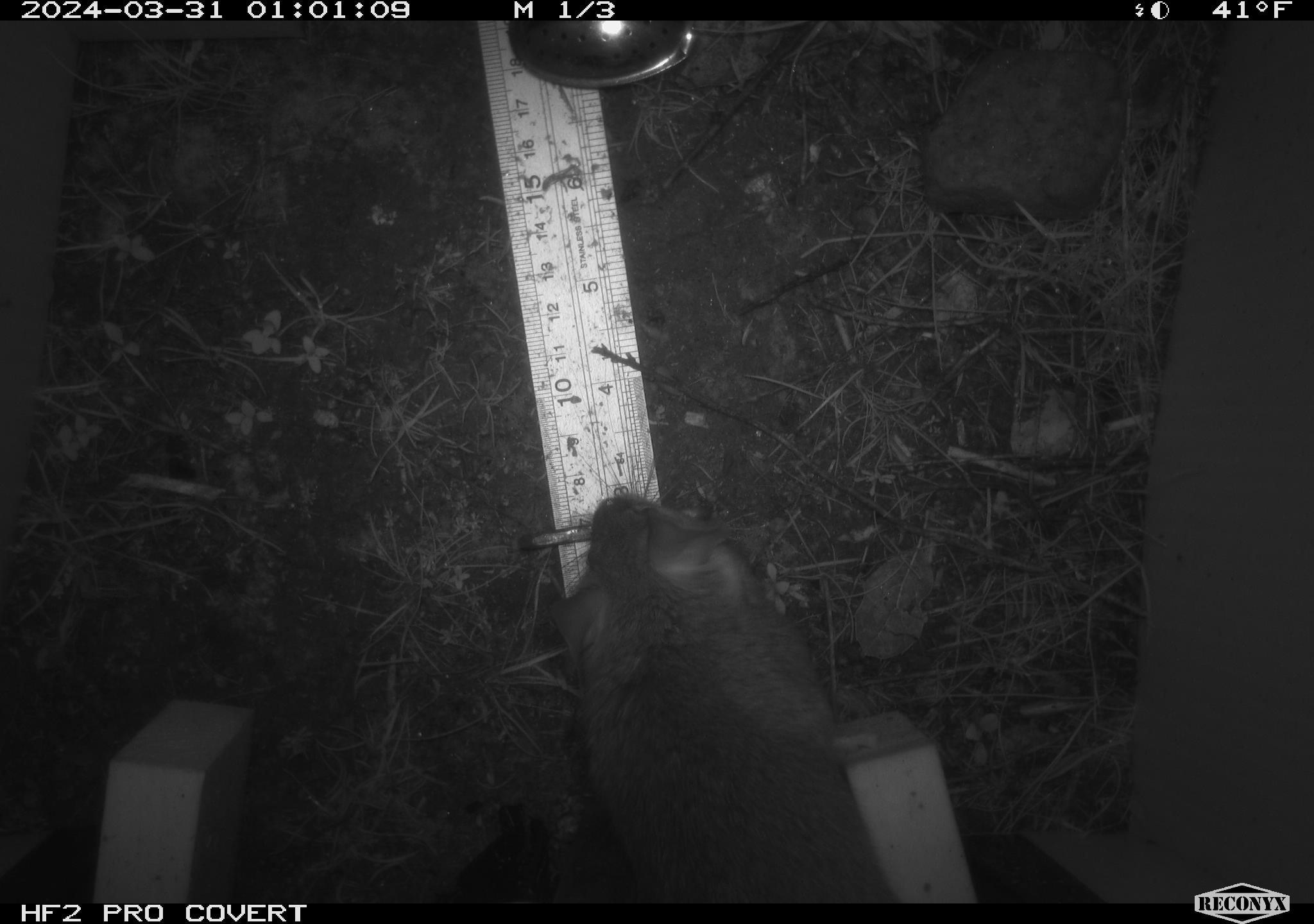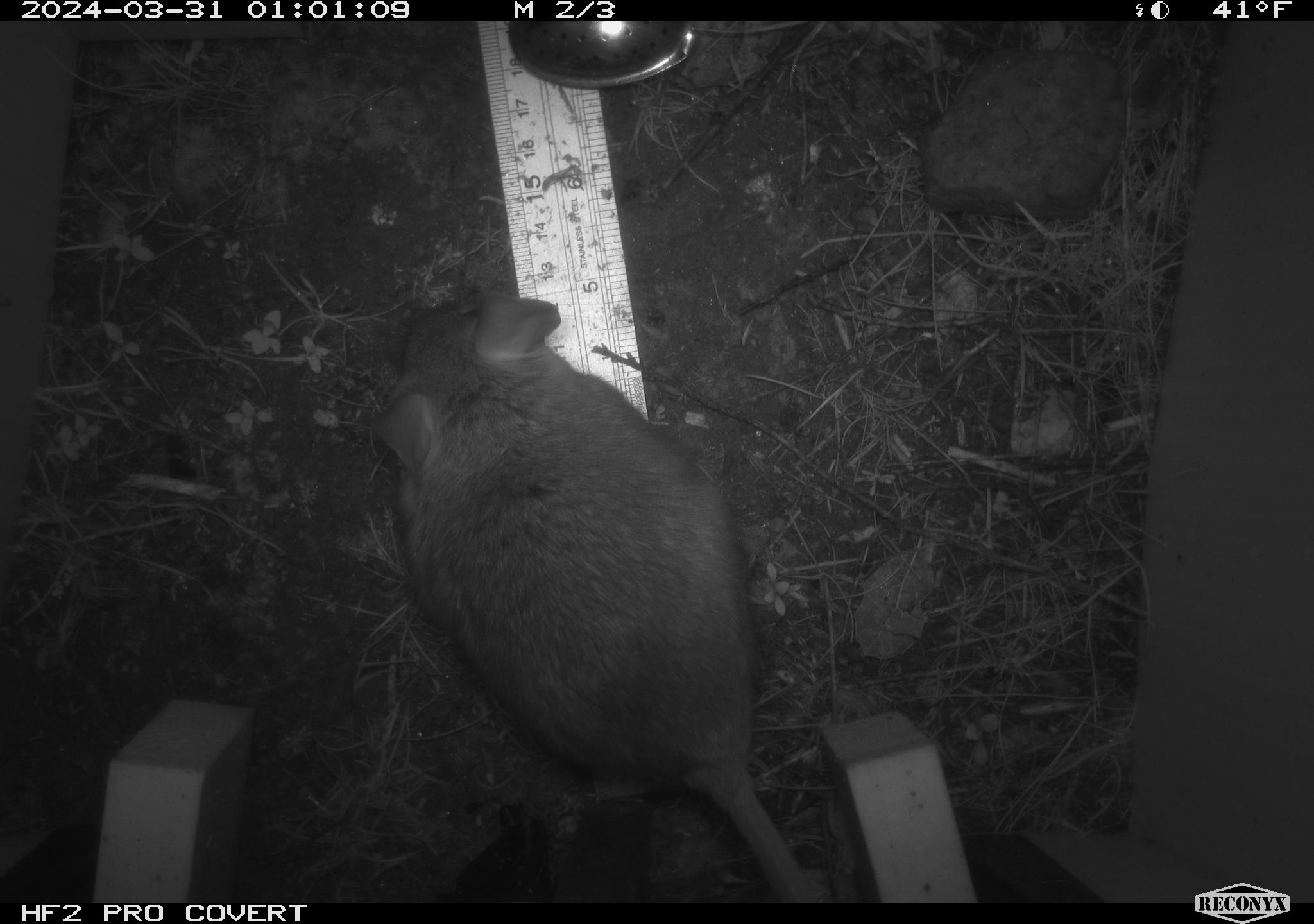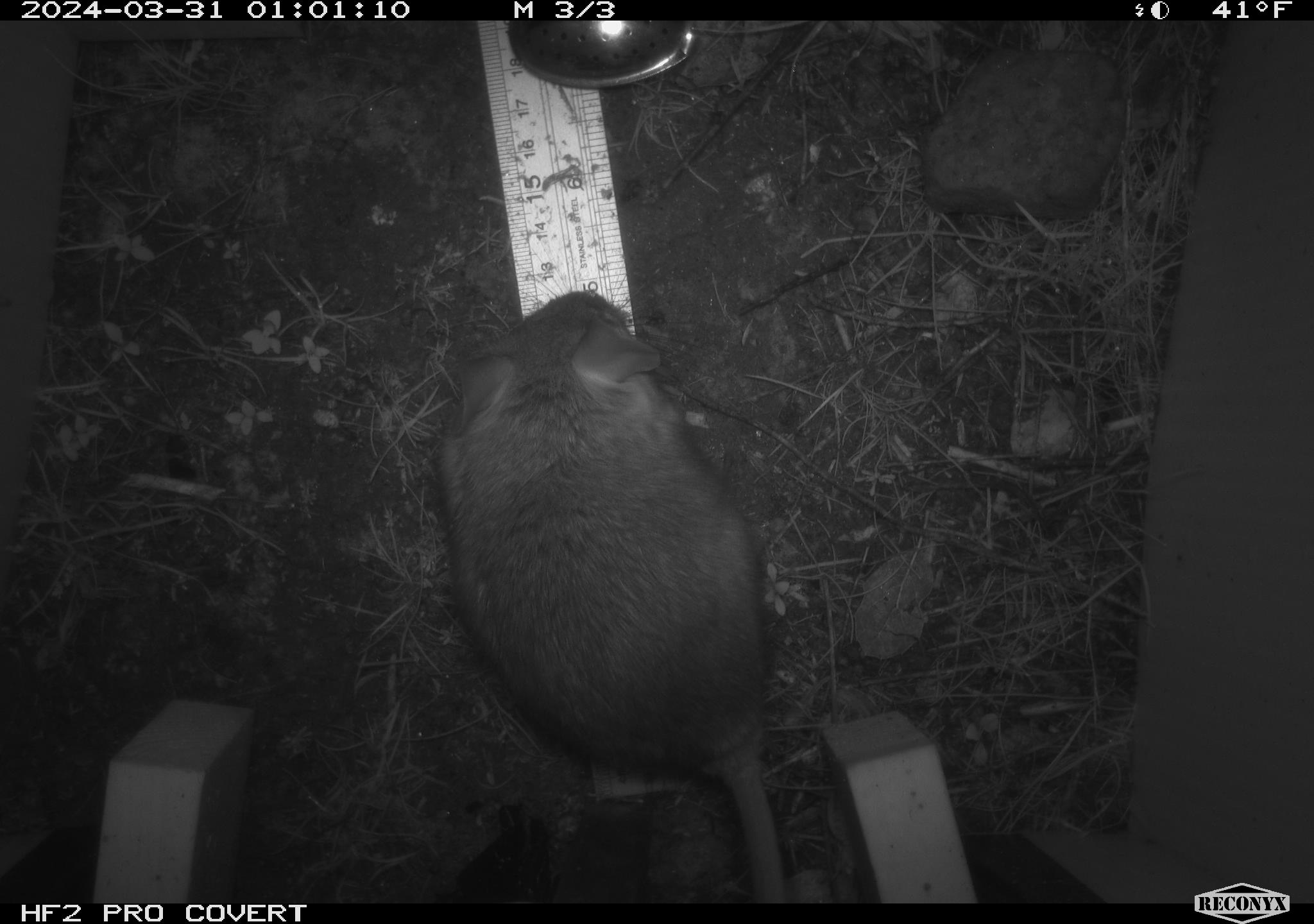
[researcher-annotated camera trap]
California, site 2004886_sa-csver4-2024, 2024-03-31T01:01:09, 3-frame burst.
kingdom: Animalia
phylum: Chordata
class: Mammalia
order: Rodentia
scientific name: Rodentia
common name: woodrat or rat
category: woodrat or rat species